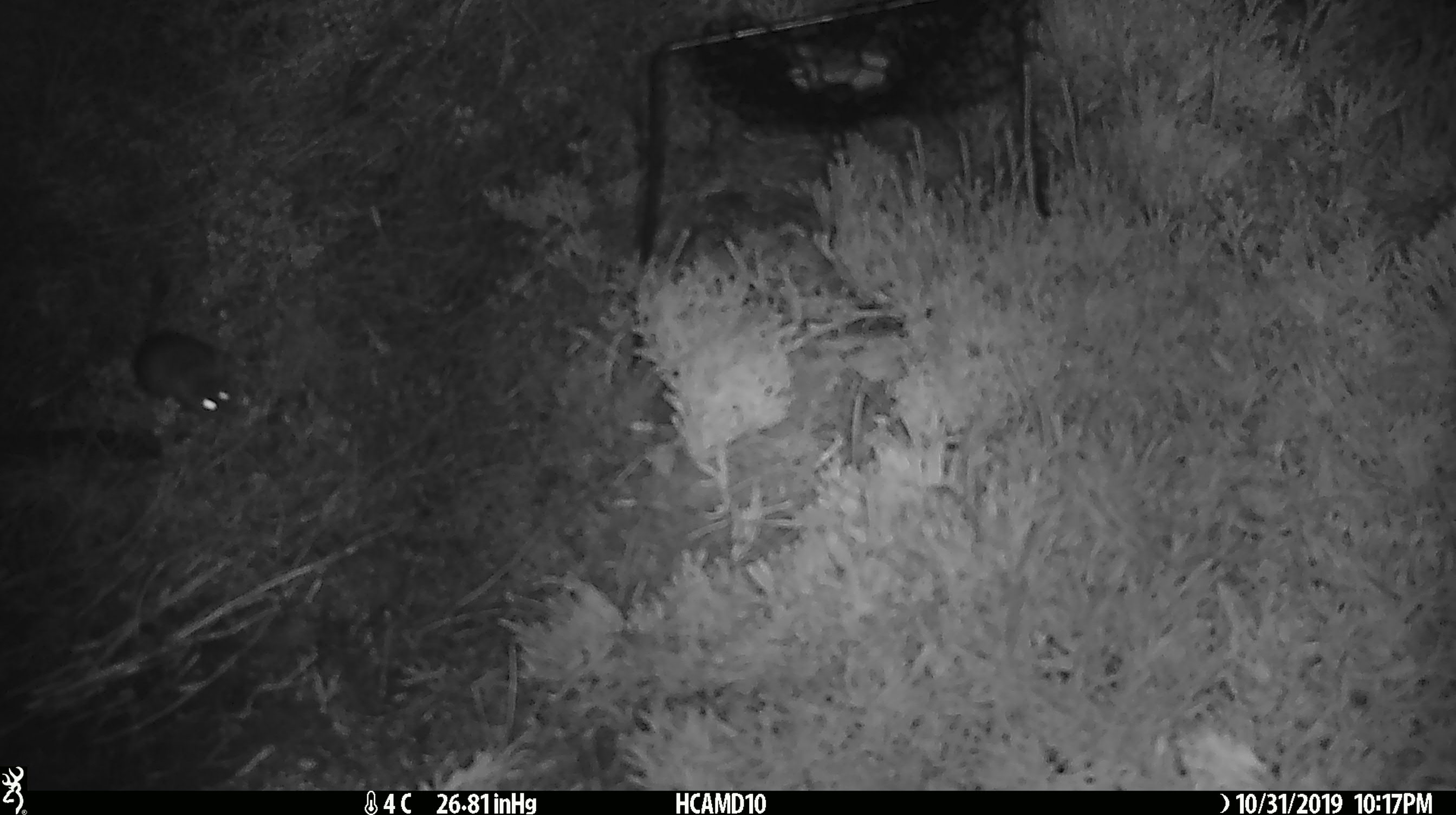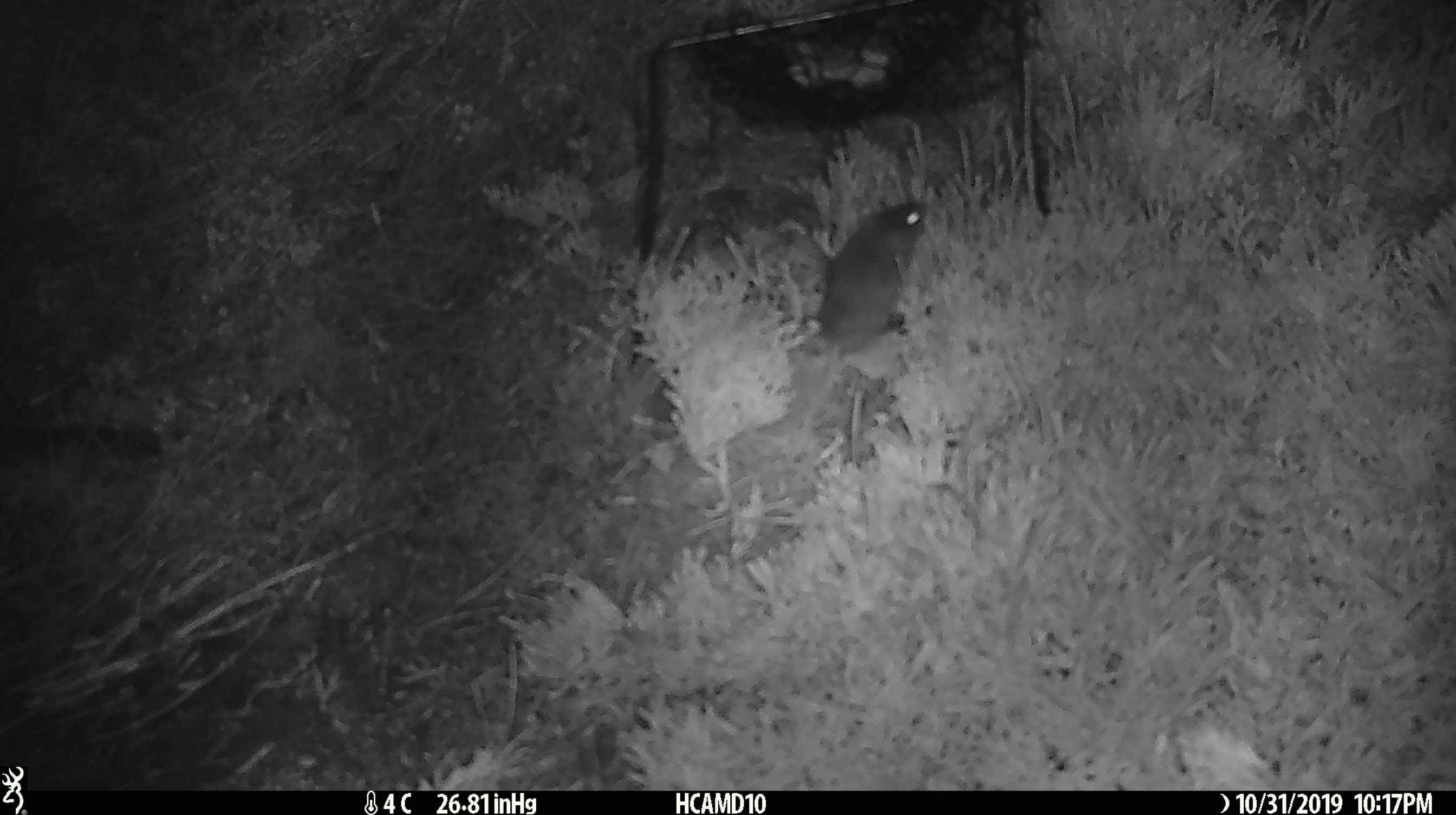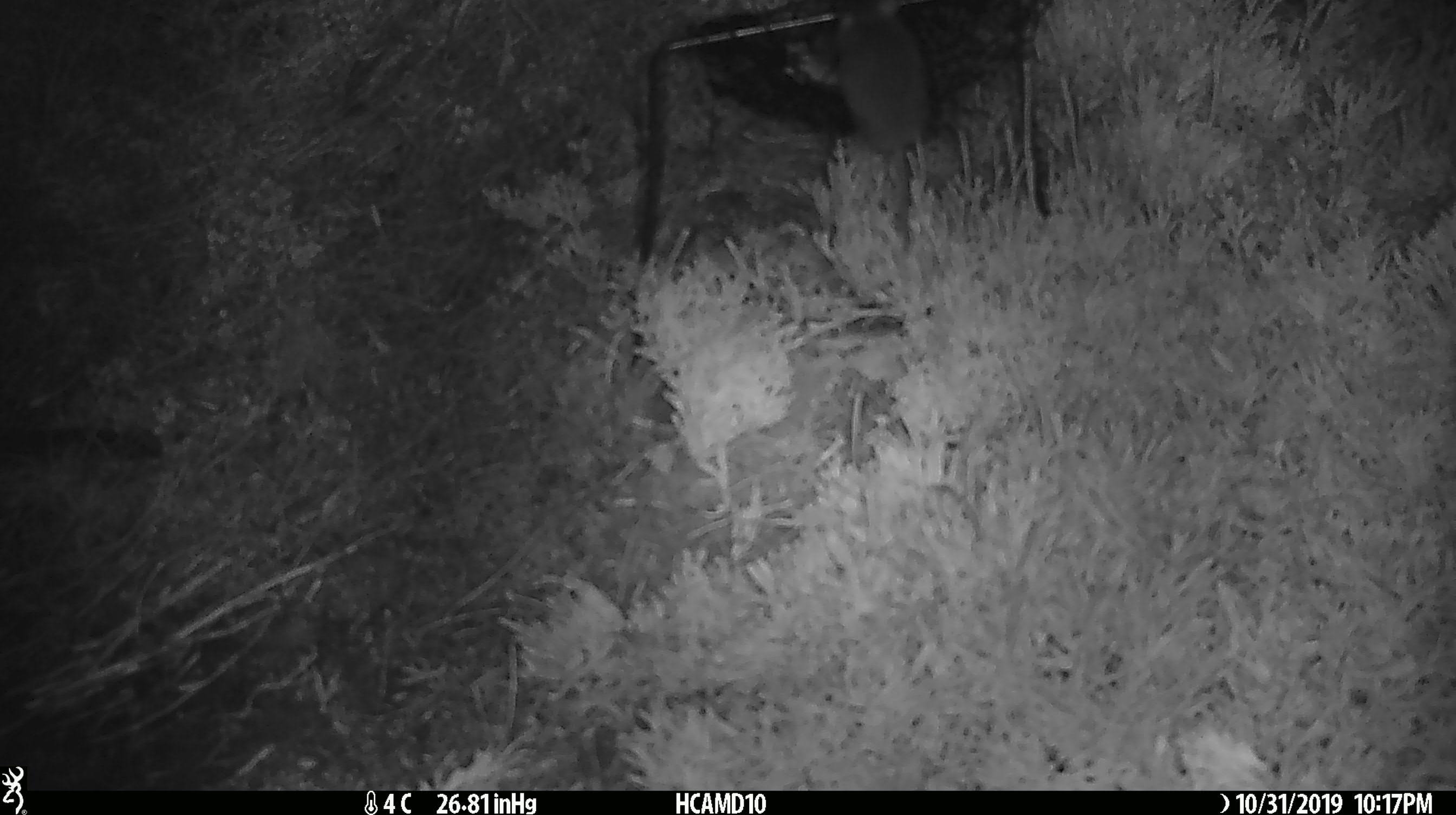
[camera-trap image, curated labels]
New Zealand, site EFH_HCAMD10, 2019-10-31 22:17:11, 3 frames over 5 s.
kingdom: Animalia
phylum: Chordata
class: Mammalia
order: Rodentia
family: Muridae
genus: Mus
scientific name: Mus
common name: mouse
Mouse (Mus).